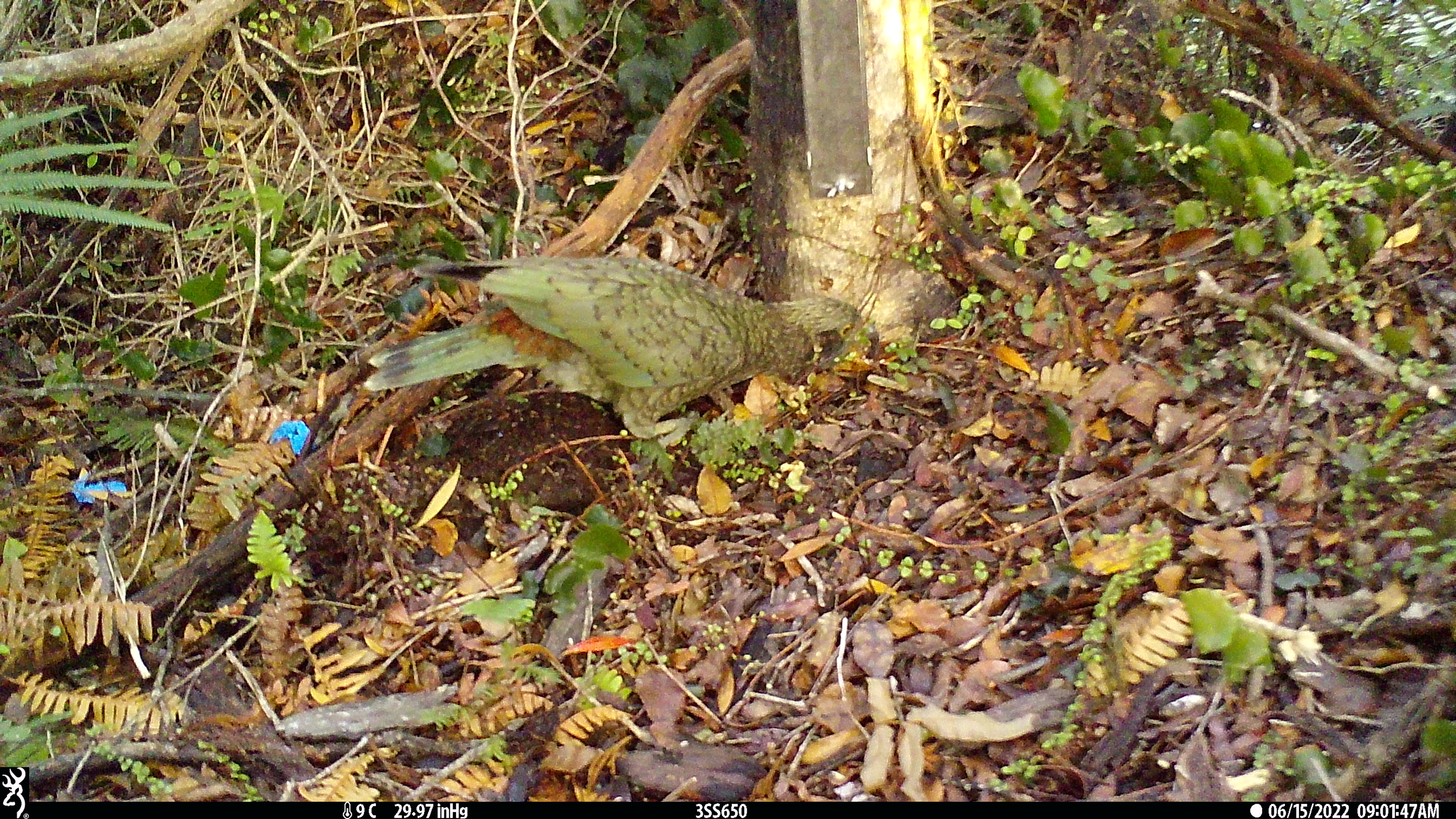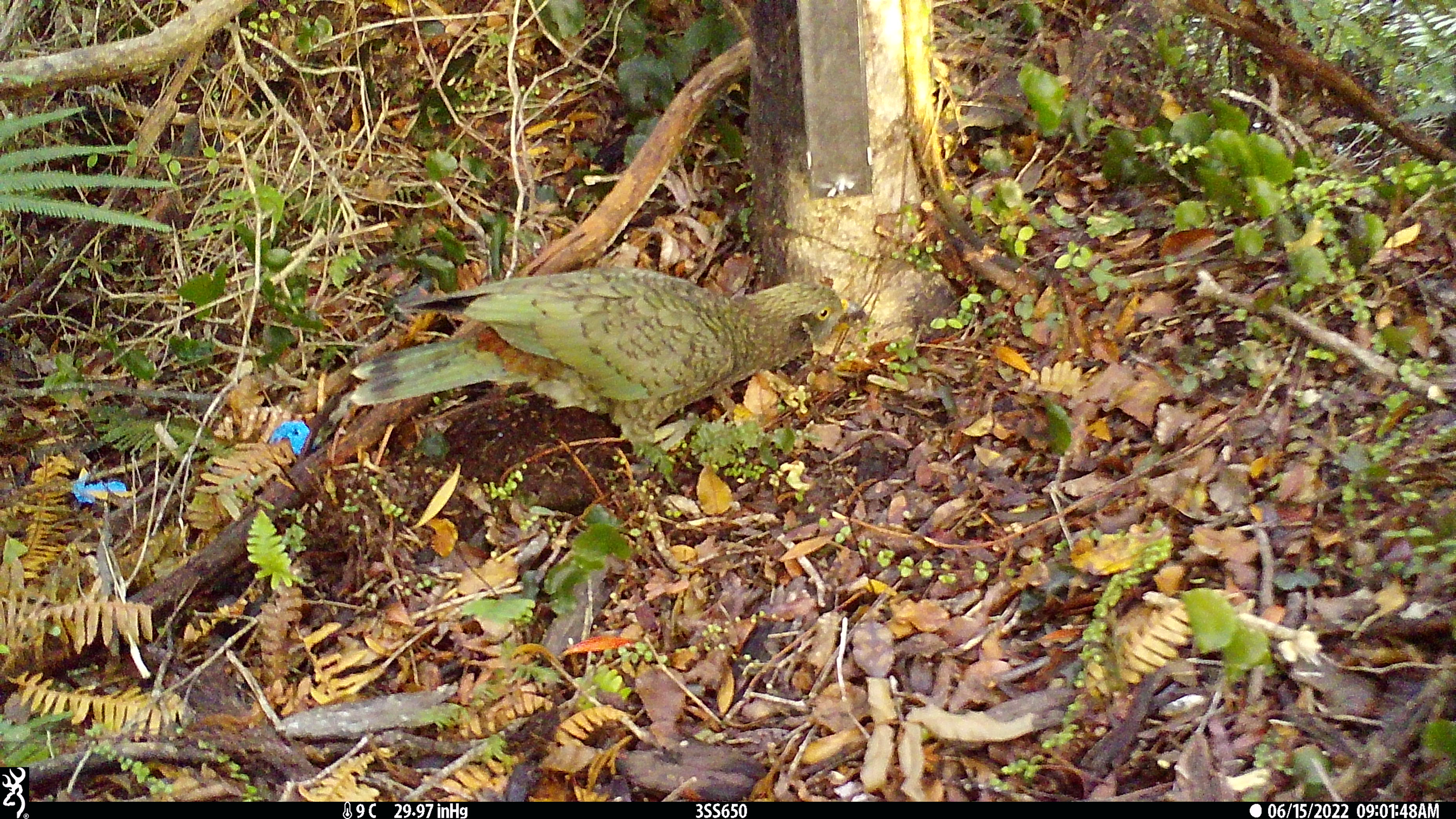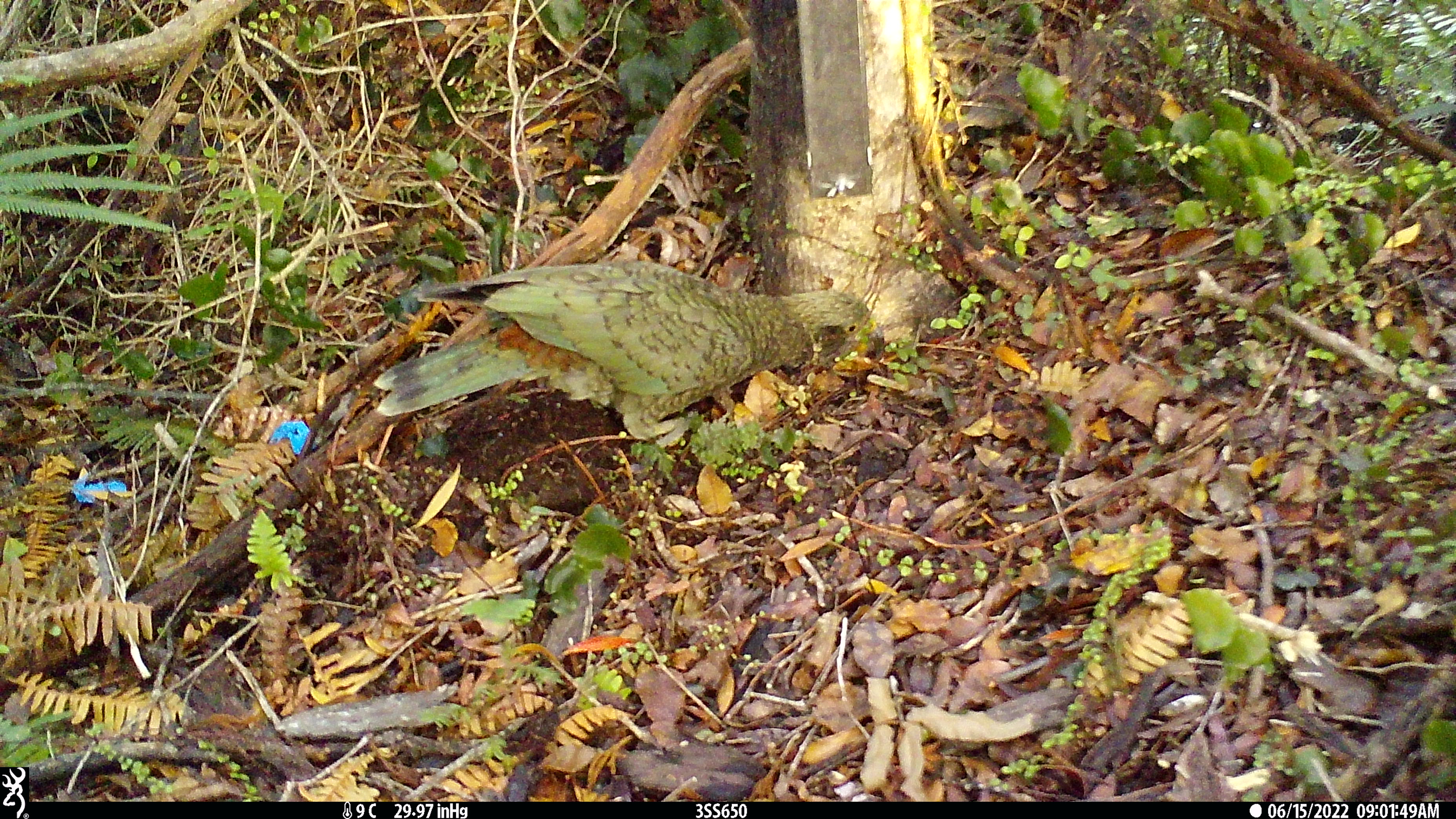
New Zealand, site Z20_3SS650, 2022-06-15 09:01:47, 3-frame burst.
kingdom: Animalia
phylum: Chordata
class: Aves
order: Psittaciformes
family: Strigopidae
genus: Nestor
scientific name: Nestor notabilis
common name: kea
Kea (Nestor notabilis).